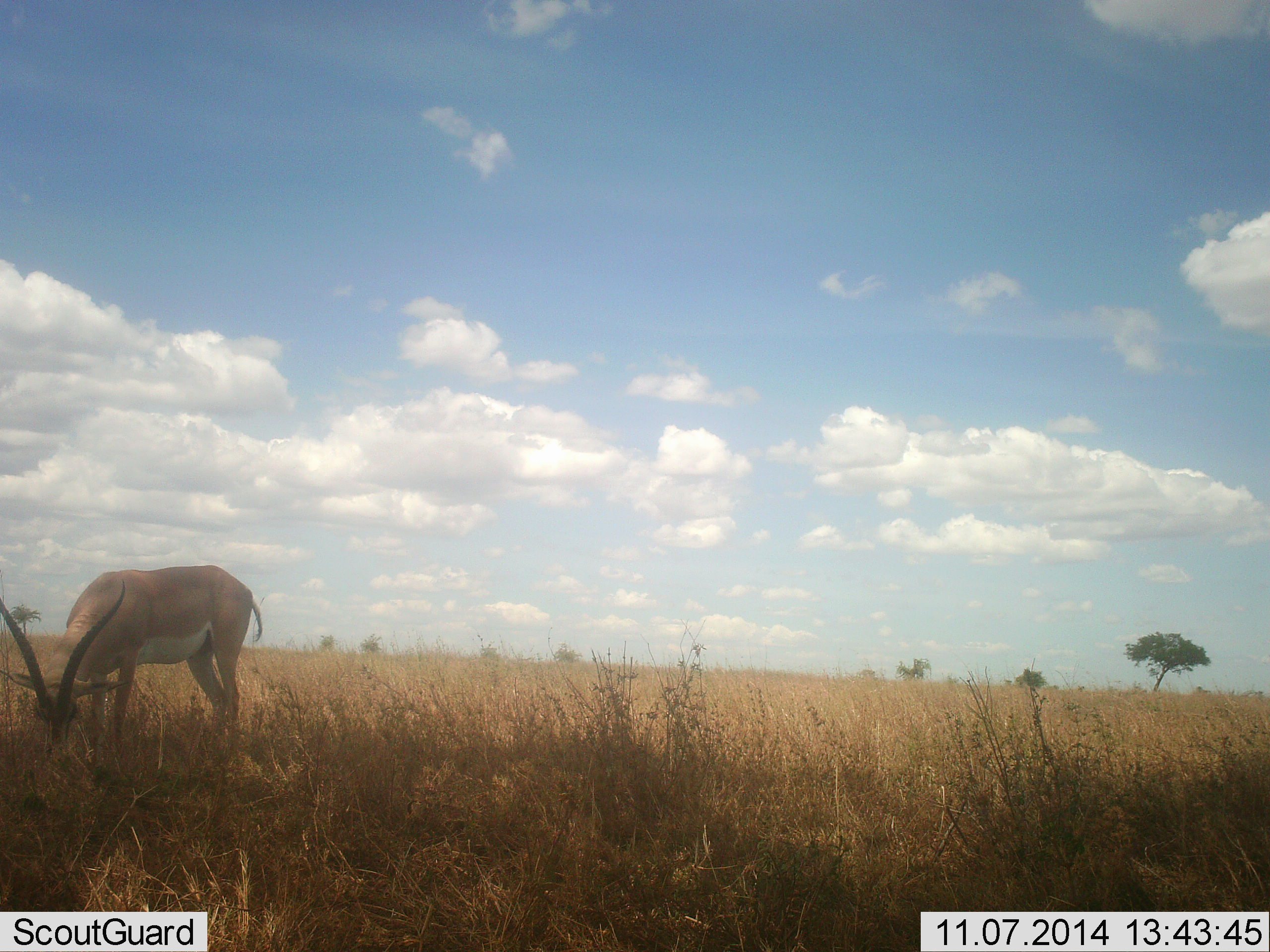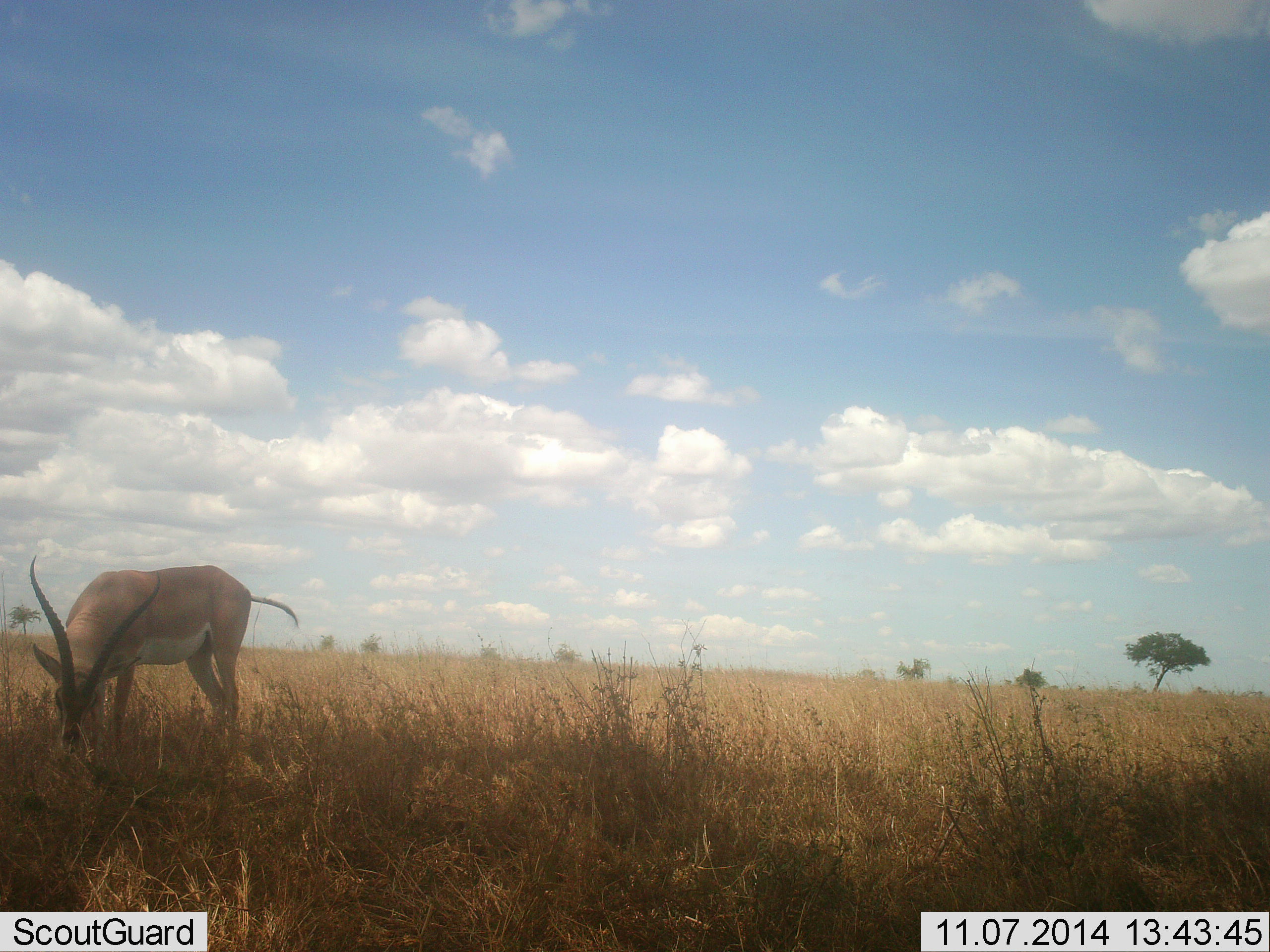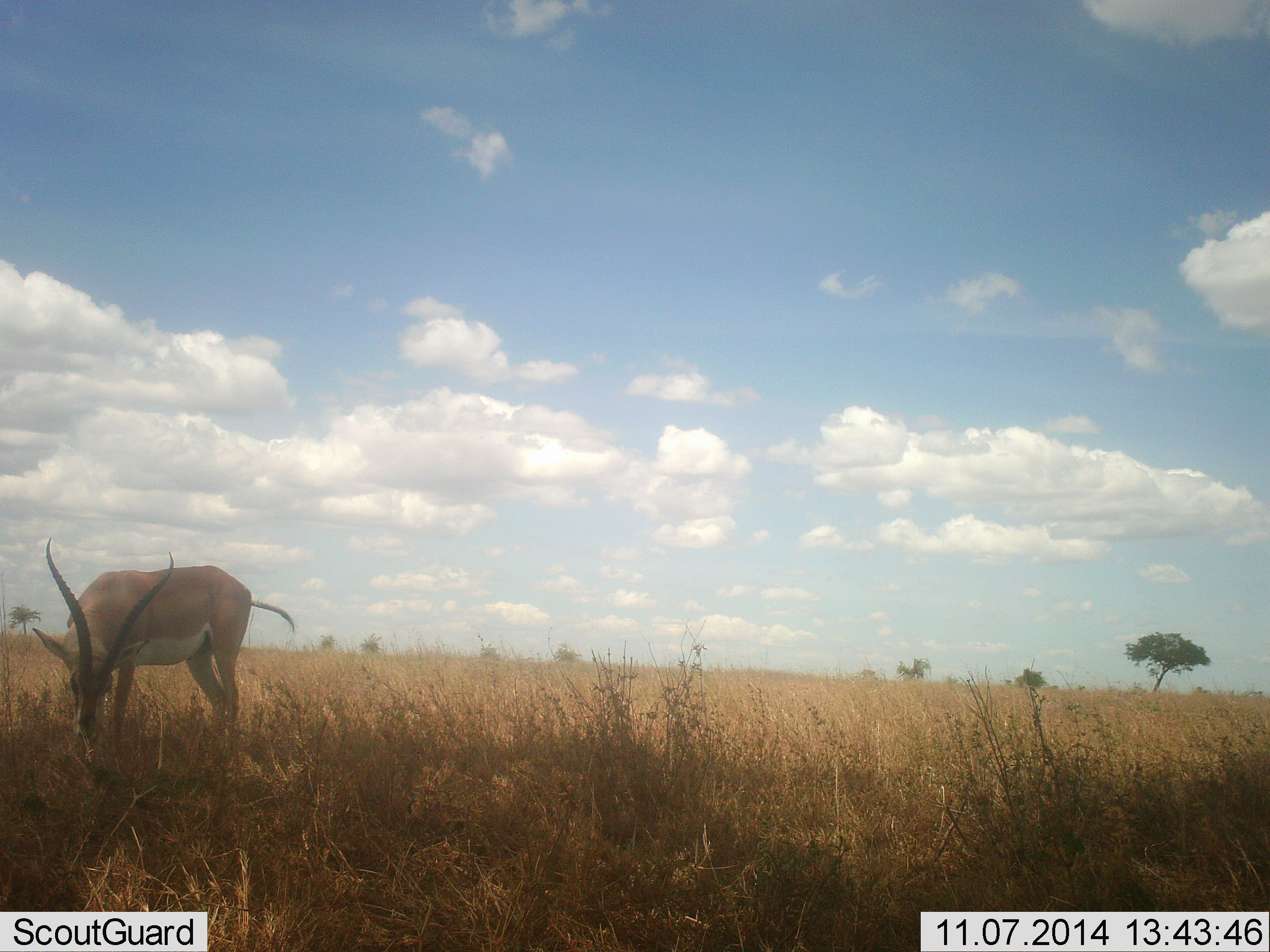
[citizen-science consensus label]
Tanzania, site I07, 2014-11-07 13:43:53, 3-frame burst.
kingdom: Animalia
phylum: Chordata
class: Mammalia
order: Artiodactyla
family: Bovidae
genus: Nanger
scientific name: Nanger granti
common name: grant's gazelle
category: gazellegrants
Gazellegrants (grant's gazelle) (Nanger granti), count 1. Behavior (volunteer vote fractions): standing 18%, resting 0%, moving 9%, interacting 0%. Young present (vote fraction): 0%. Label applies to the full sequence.